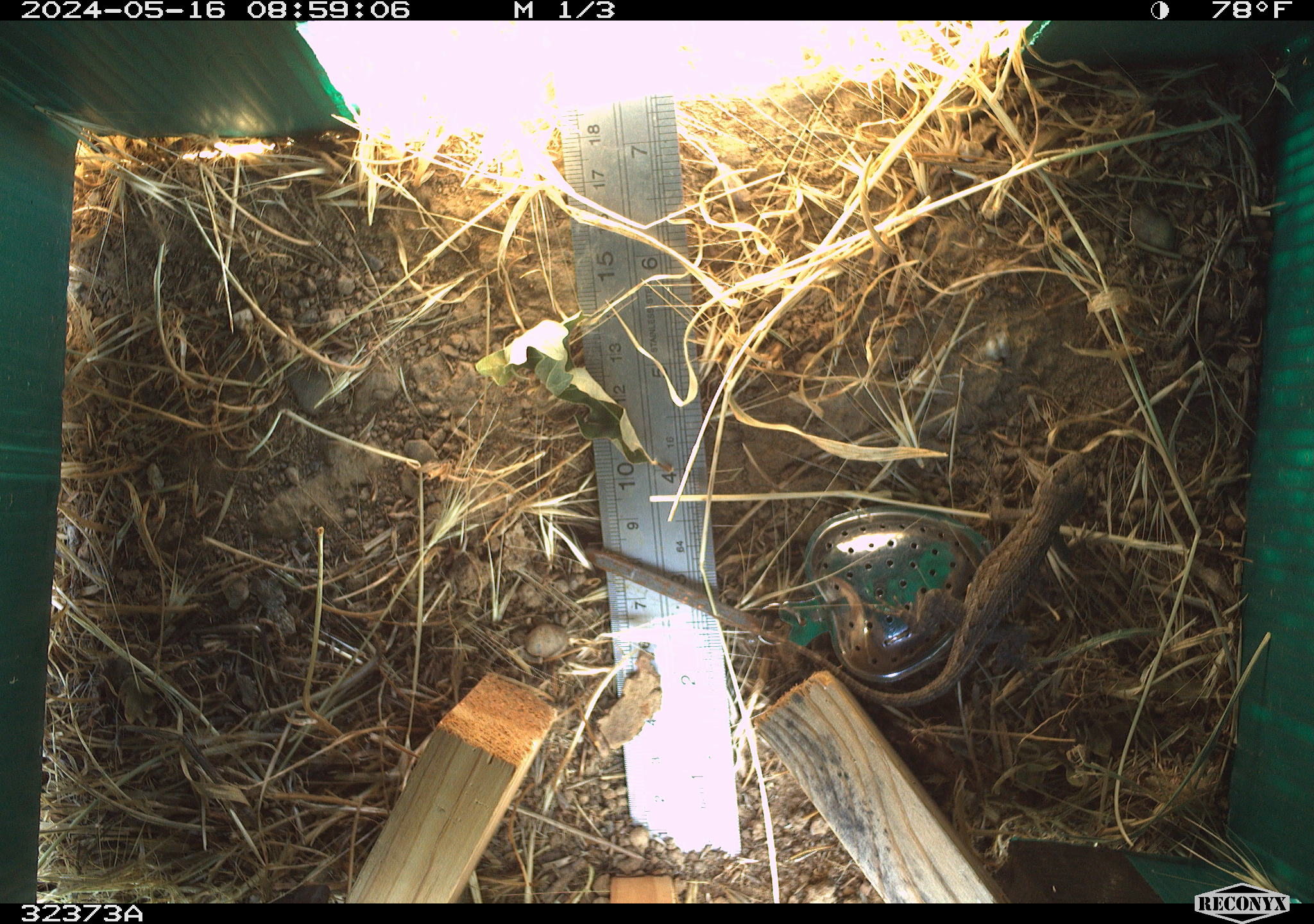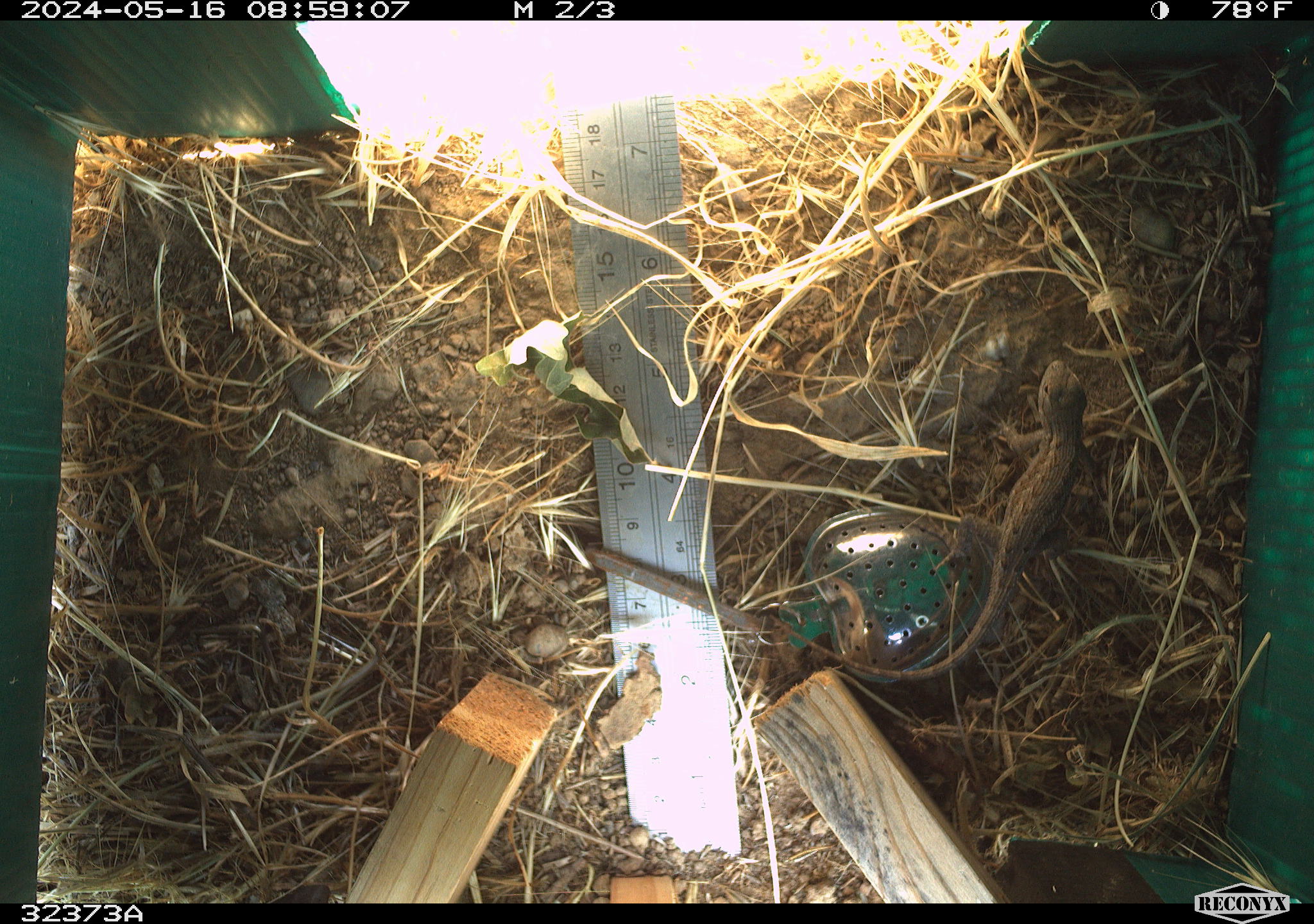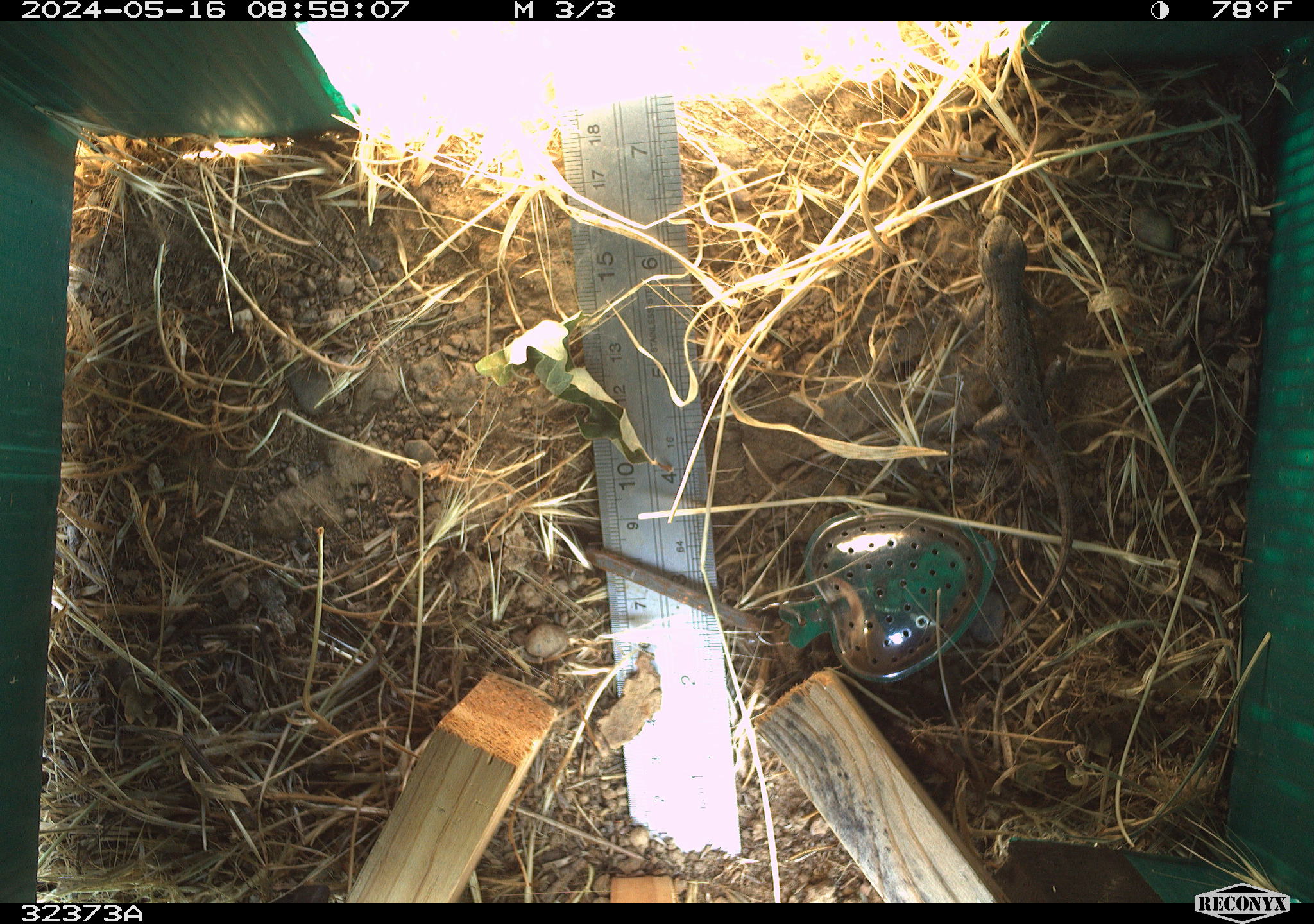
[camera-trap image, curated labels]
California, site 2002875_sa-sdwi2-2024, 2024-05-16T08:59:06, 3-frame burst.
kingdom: Animalia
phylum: Chordata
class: Reptilia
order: Squamata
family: Phrynosomatidae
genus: Sceloporus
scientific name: Sceloporus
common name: spiny lizards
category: sceloporus species